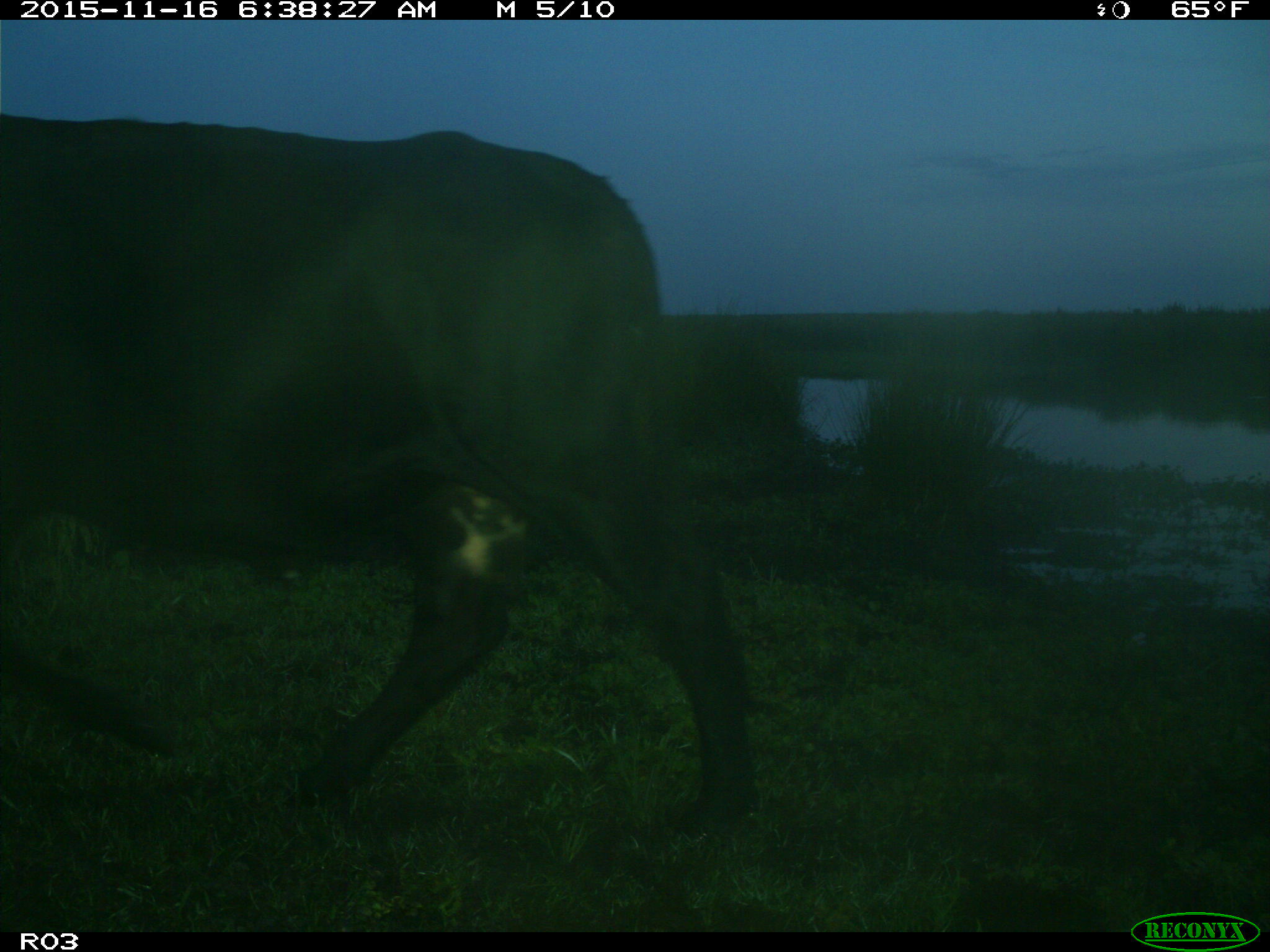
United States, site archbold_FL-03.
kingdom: Animalia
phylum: Chordata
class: Mammalia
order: Artiodactyla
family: Bovidae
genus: Bos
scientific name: Bos taurus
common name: domestic cow